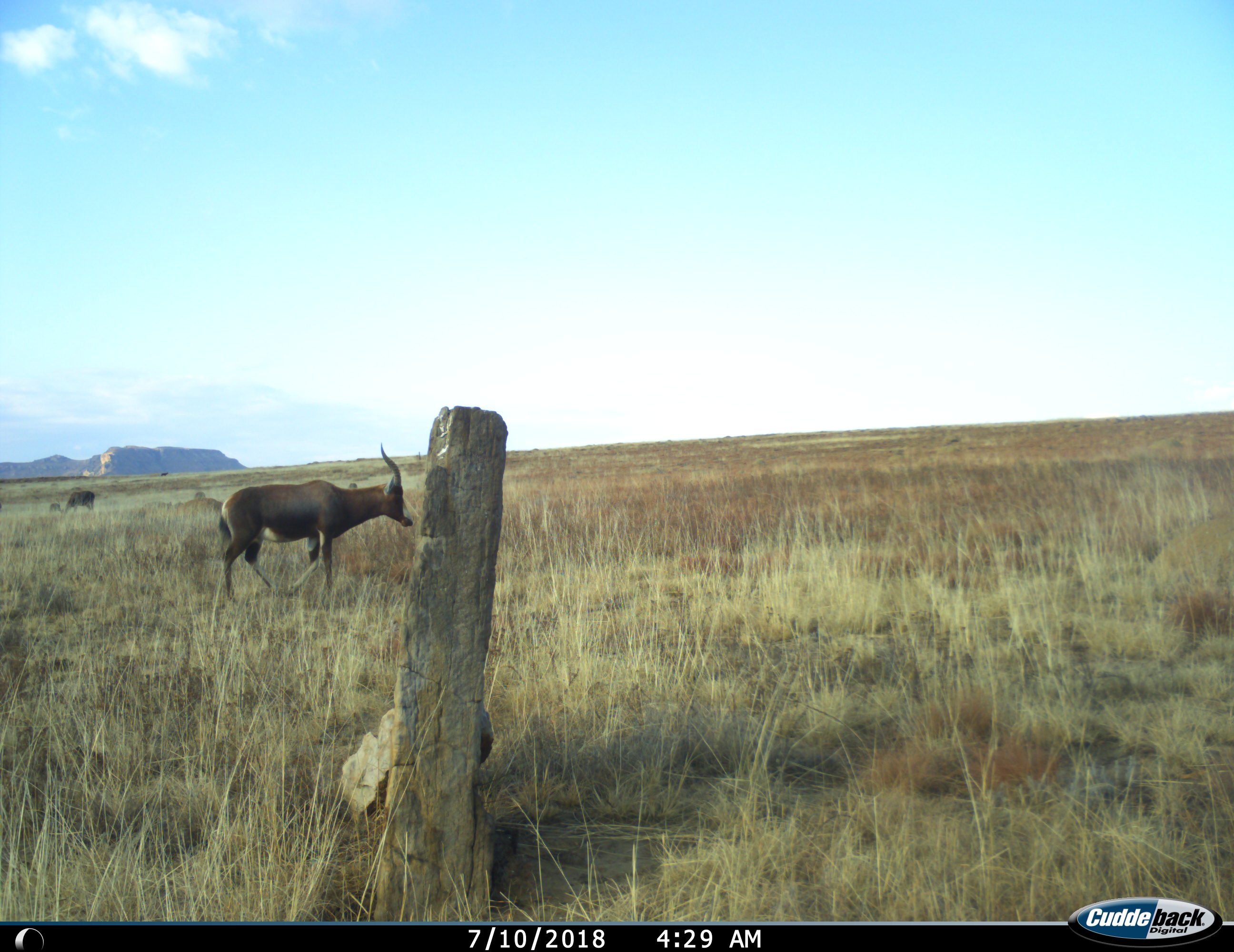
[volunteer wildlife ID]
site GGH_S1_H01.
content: unidentified animal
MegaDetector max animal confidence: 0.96